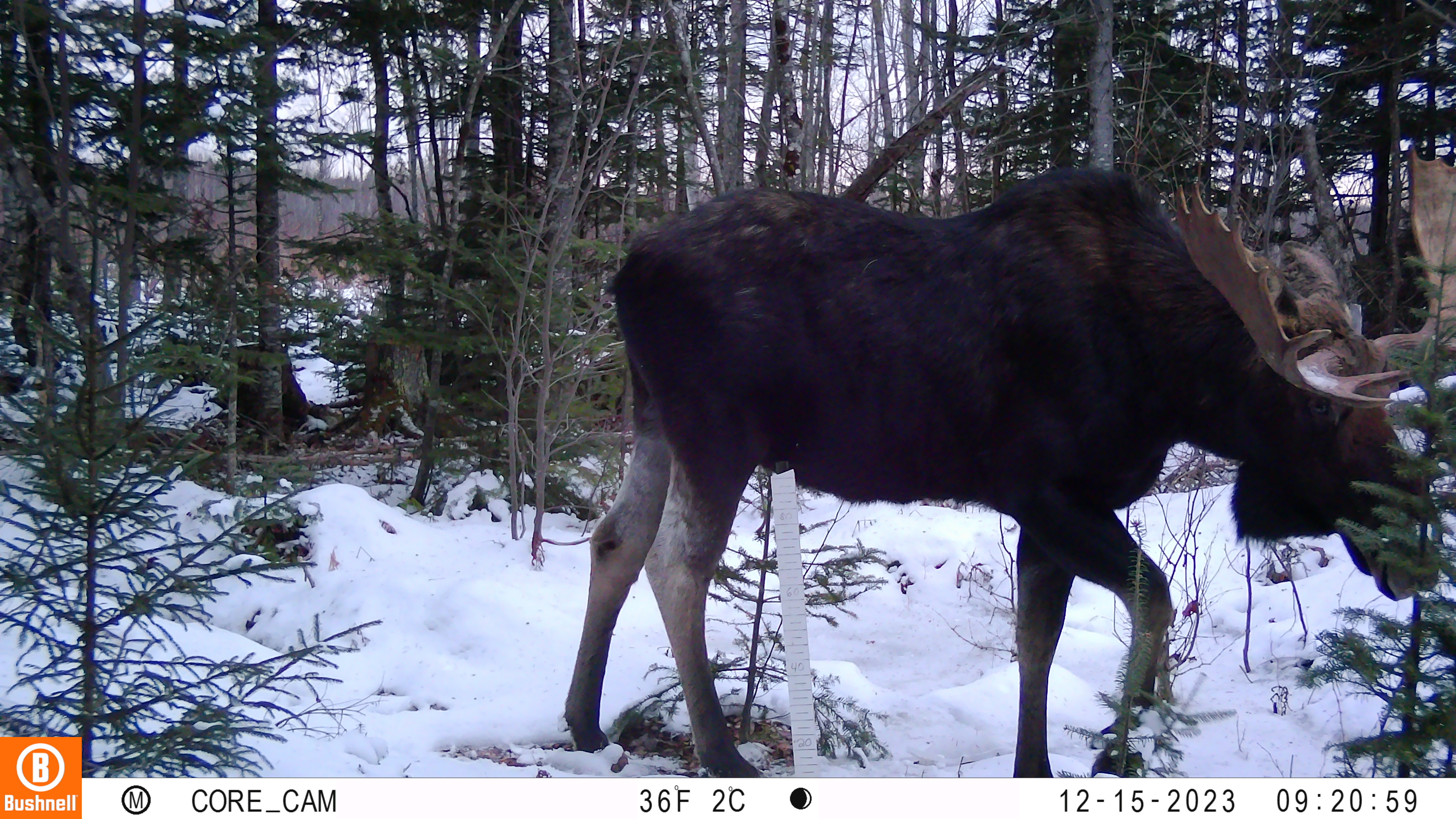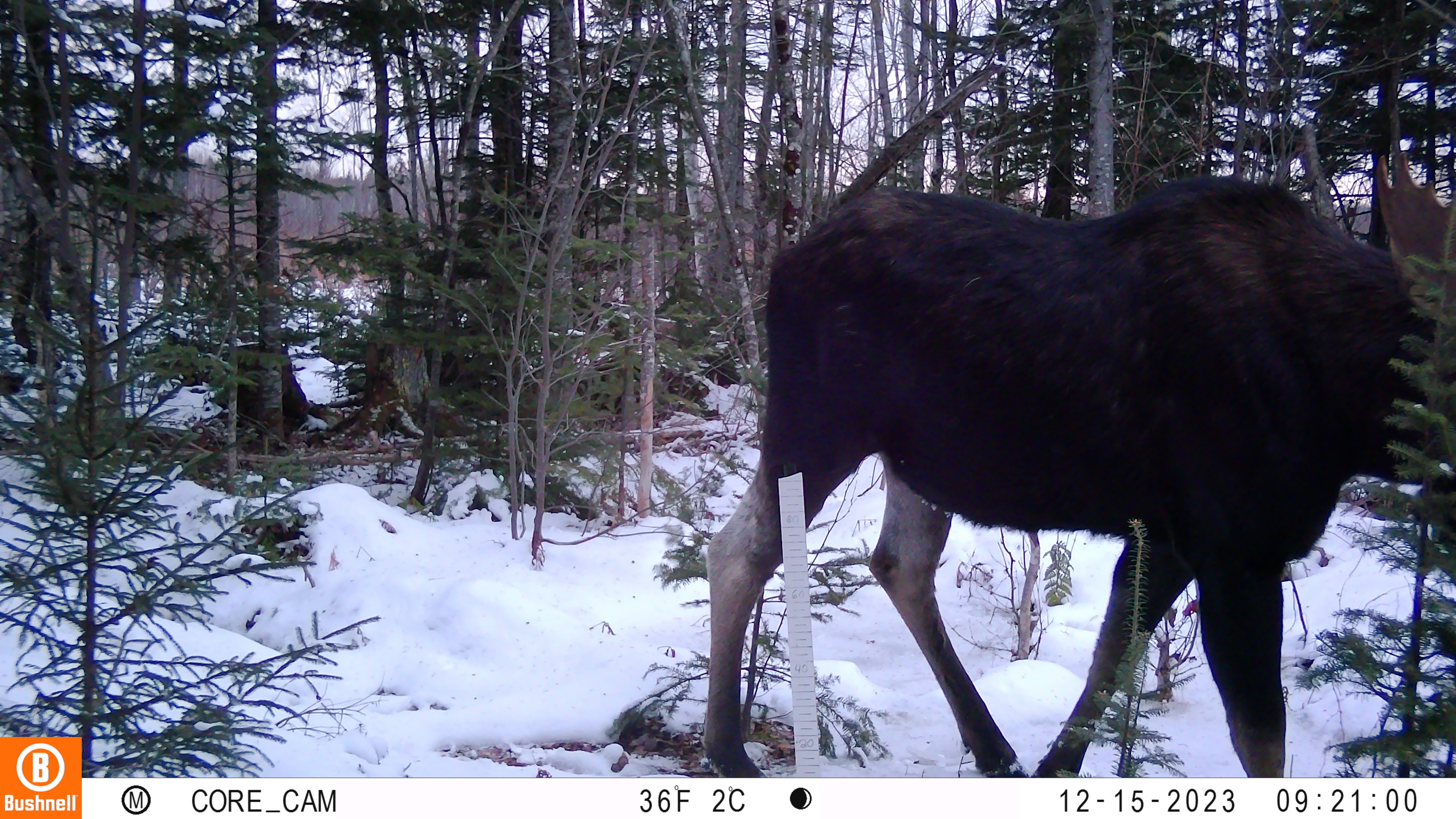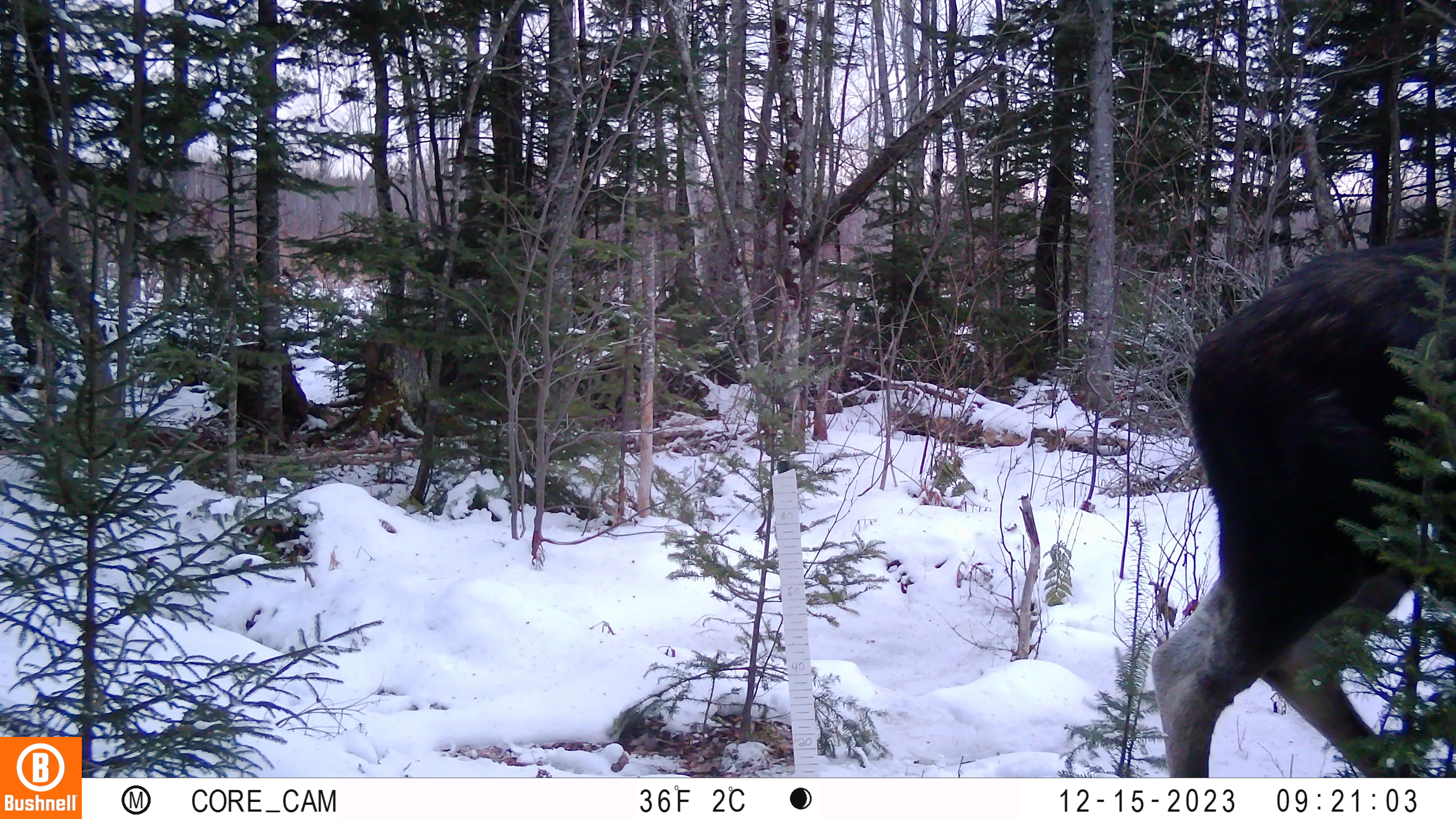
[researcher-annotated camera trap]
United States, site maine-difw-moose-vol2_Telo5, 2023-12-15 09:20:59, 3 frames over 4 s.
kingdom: Animalia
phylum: Chordata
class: Mammalia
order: Artiodactyla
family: Cervidae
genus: Alces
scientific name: Alces alces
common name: moose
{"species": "moose (Alces alces)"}